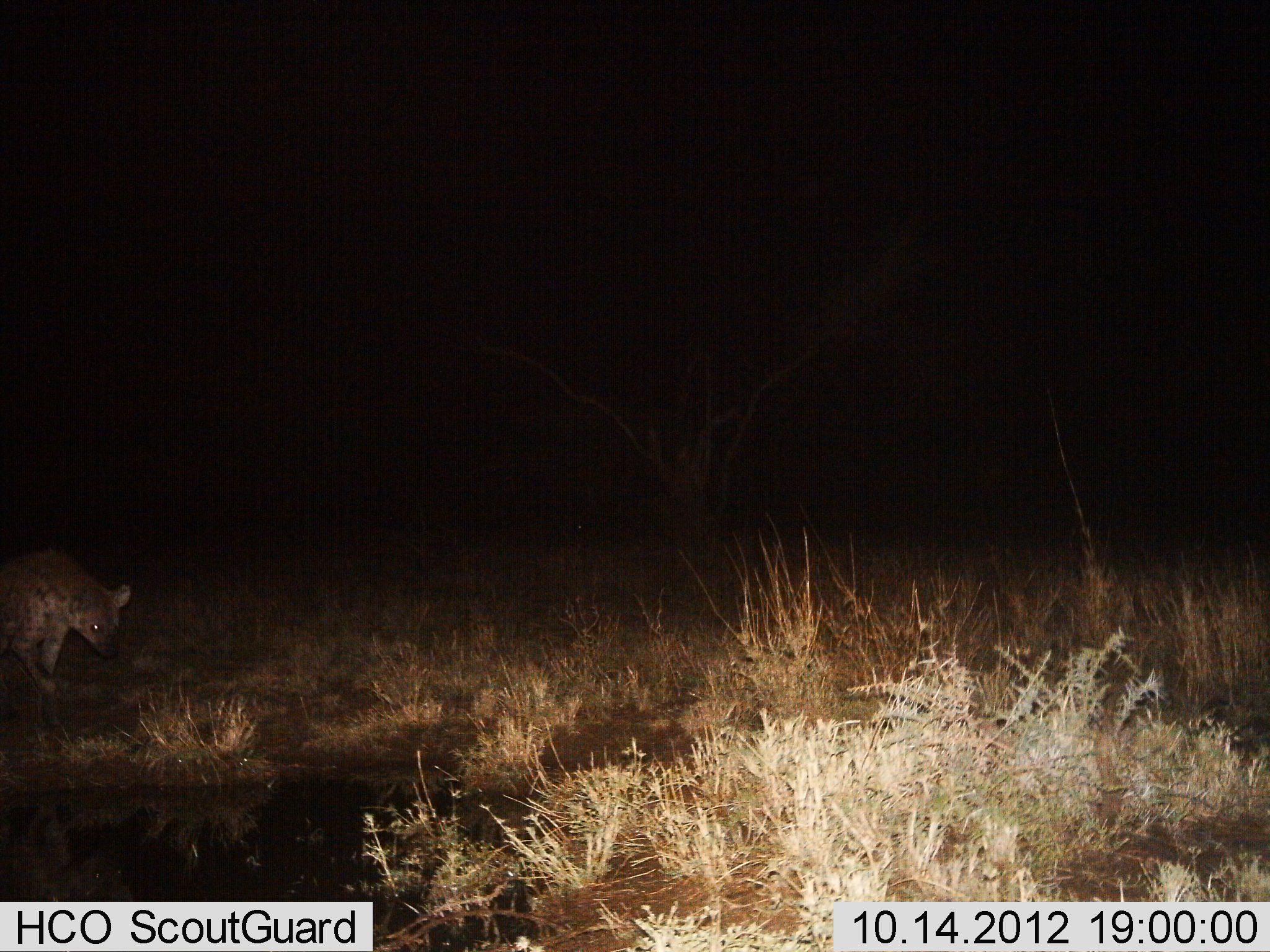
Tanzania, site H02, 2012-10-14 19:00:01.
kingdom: Animalia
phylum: Chordata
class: Mammalia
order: Carnivora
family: Hyaenidae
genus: Crocuta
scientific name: Crocuta crocuta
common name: spotted hyena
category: hyenaspotted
Hyenaspotted (spotted hyena) (Crocuta crocuta), count 1. Behavior (volunteer vote fractions): standing 20%, resting 0%, moving 80%, interacting 0%. Young present (vote fraction): 0%. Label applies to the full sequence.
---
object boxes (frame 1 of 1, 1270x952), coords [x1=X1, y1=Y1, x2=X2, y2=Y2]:
animal: [x1=0, y1=550, x2=131, y2=736]